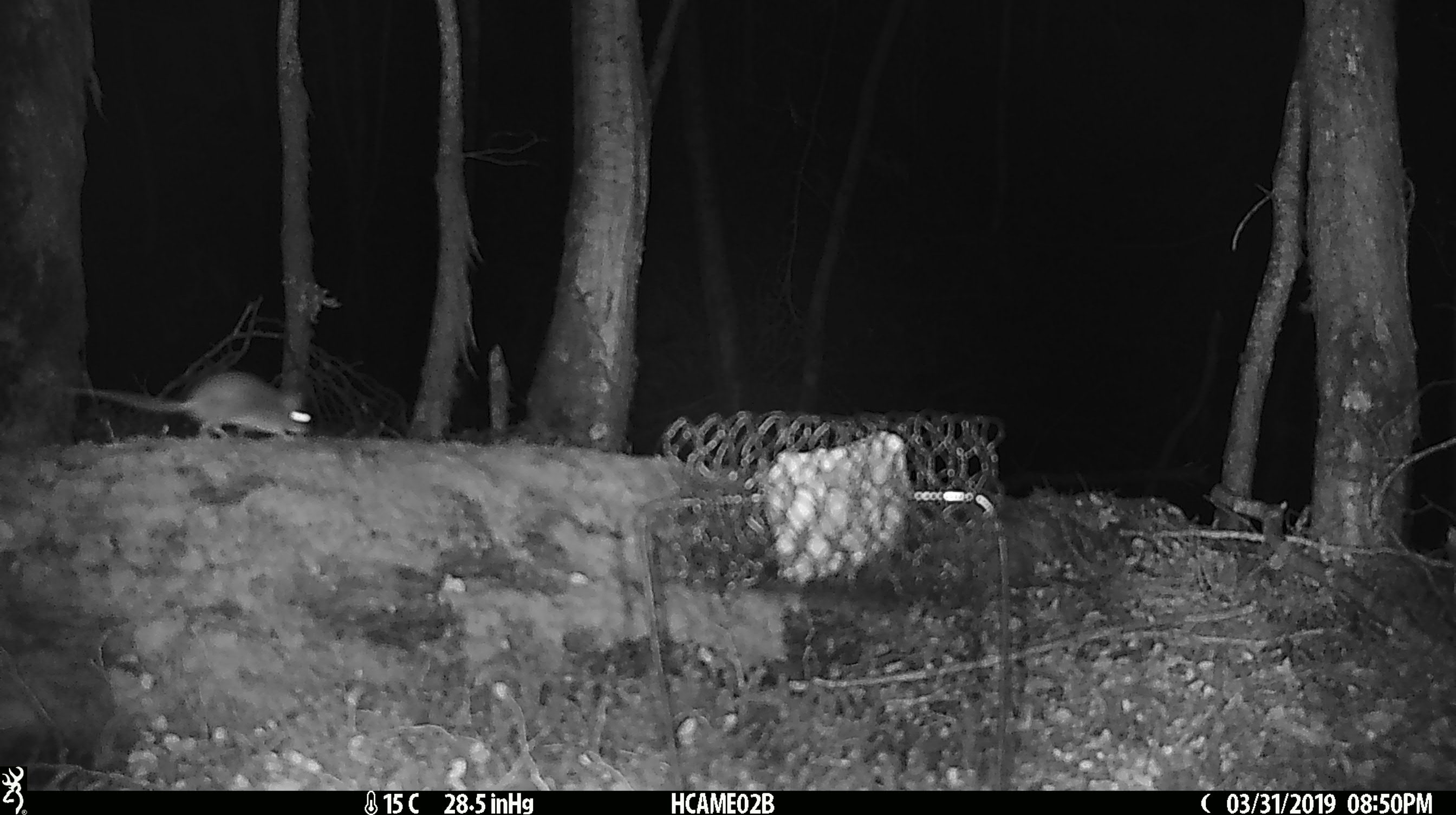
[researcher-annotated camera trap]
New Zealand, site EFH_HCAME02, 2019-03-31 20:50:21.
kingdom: Animalia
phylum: Chordata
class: Mammalia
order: Rodentia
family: Muridae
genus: Mus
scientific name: Mus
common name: mouse